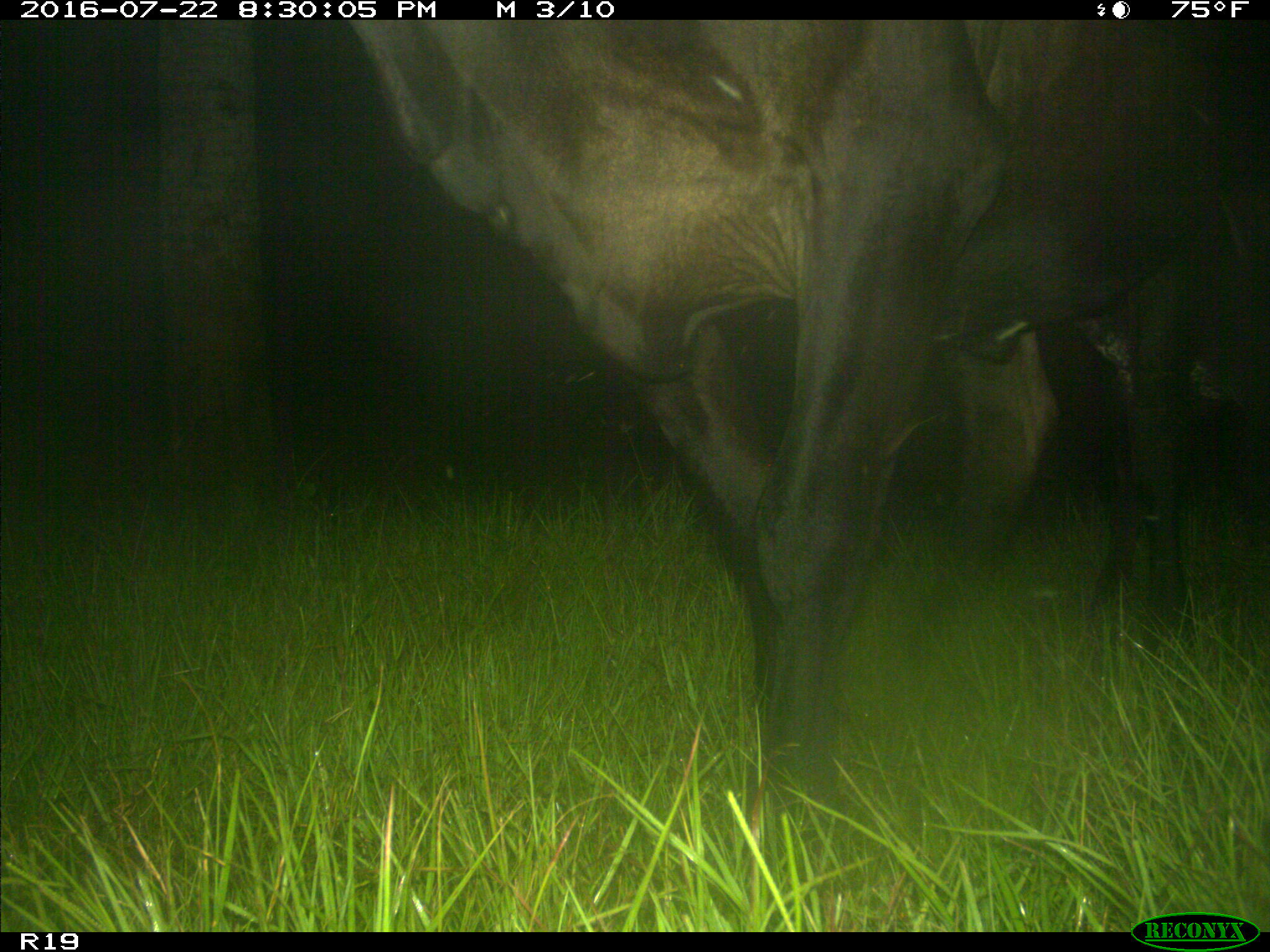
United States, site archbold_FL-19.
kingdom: Animalia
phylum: Chordata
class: Mammalia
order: Artiodactyla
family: Bovidae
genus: Bos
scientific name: Bos taurus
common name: domestic cow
Bos taurus (domestic cow).